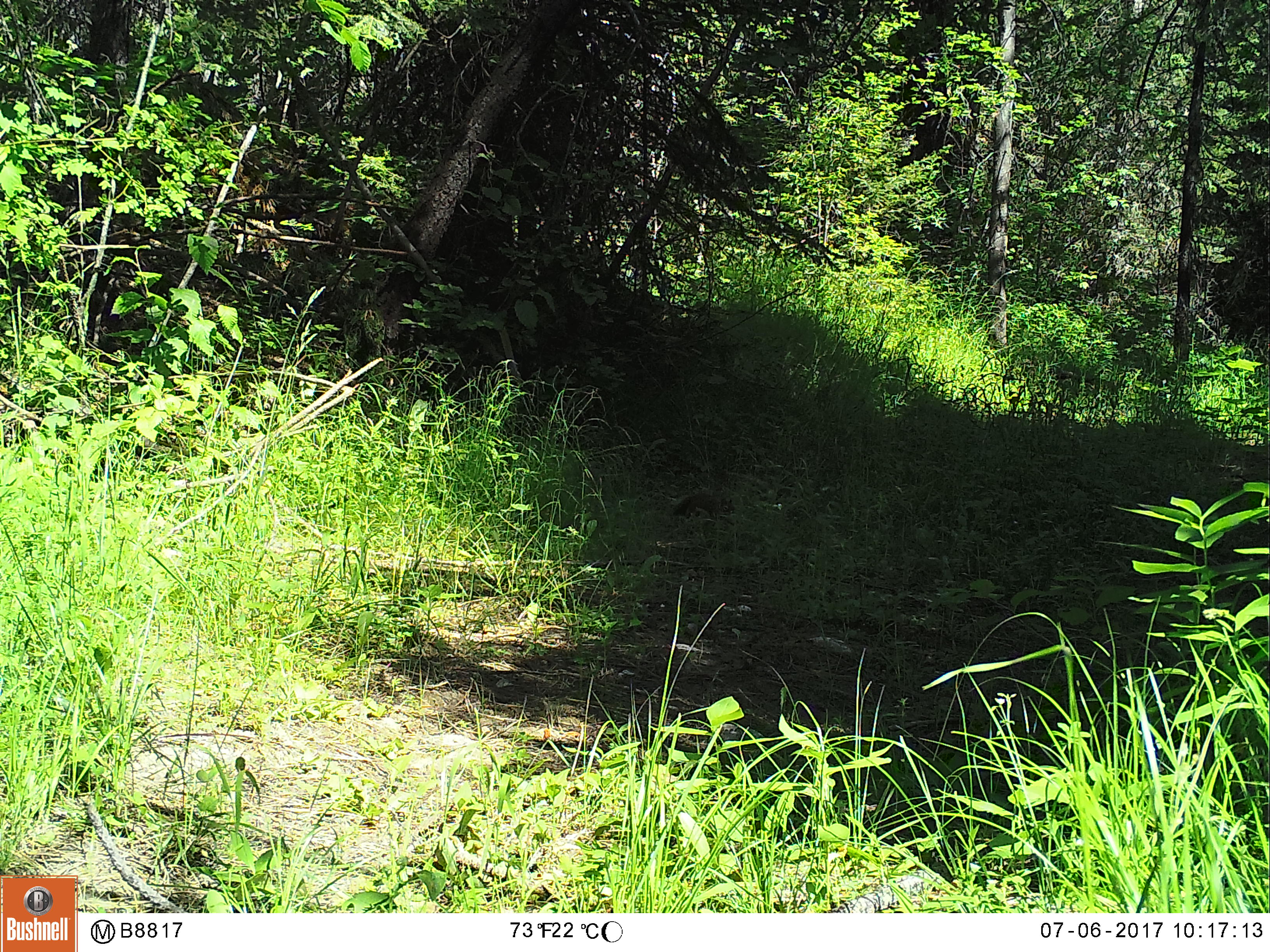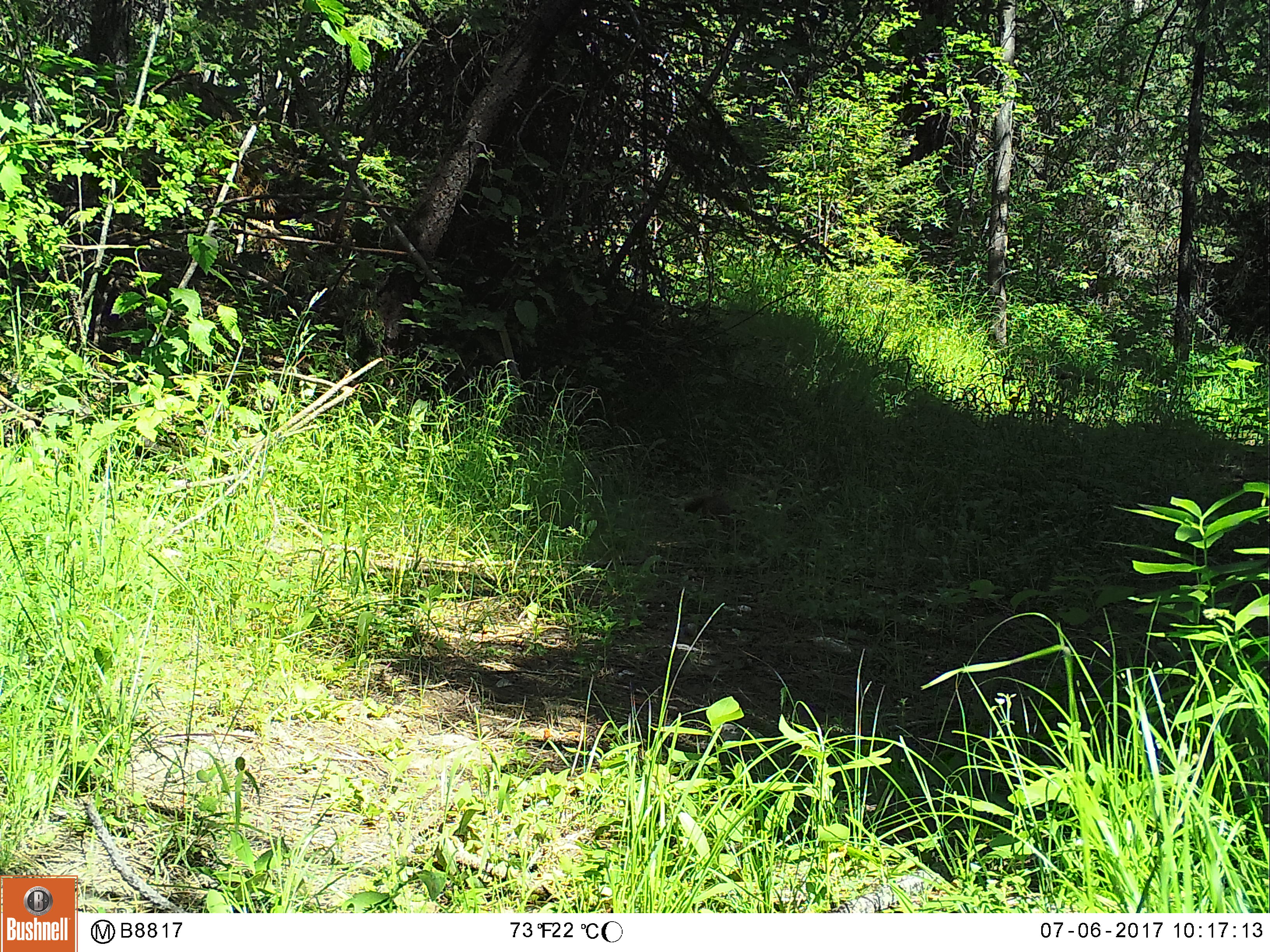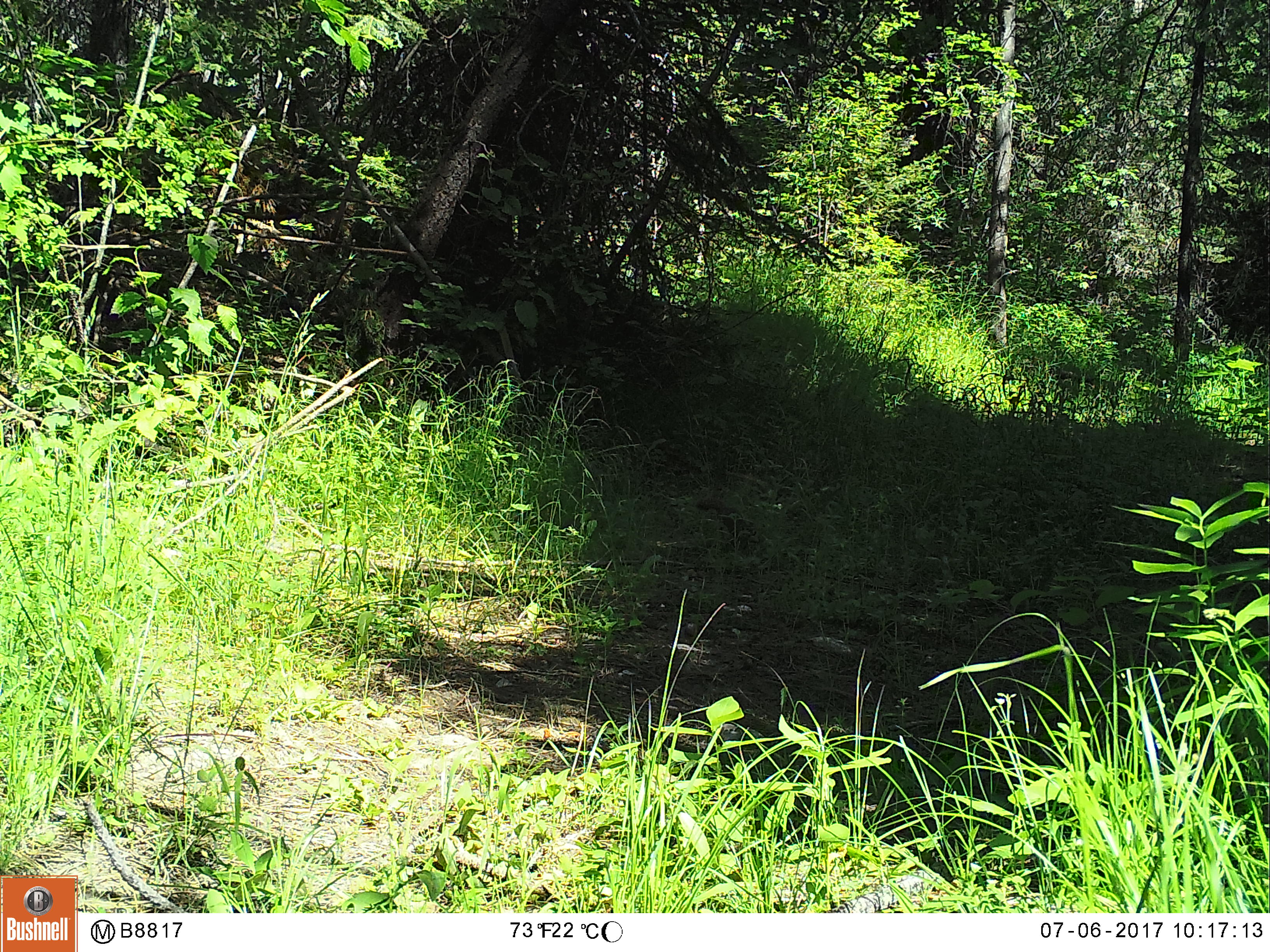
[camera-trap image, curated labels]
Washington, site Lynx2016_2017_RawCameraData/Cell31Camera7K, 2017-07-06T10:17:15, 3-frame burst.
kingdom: Animalia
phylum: Chordata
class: Mammalia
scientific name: Mammalia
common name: small mammal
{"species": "small mammal (Mammalia)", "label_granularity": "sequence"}